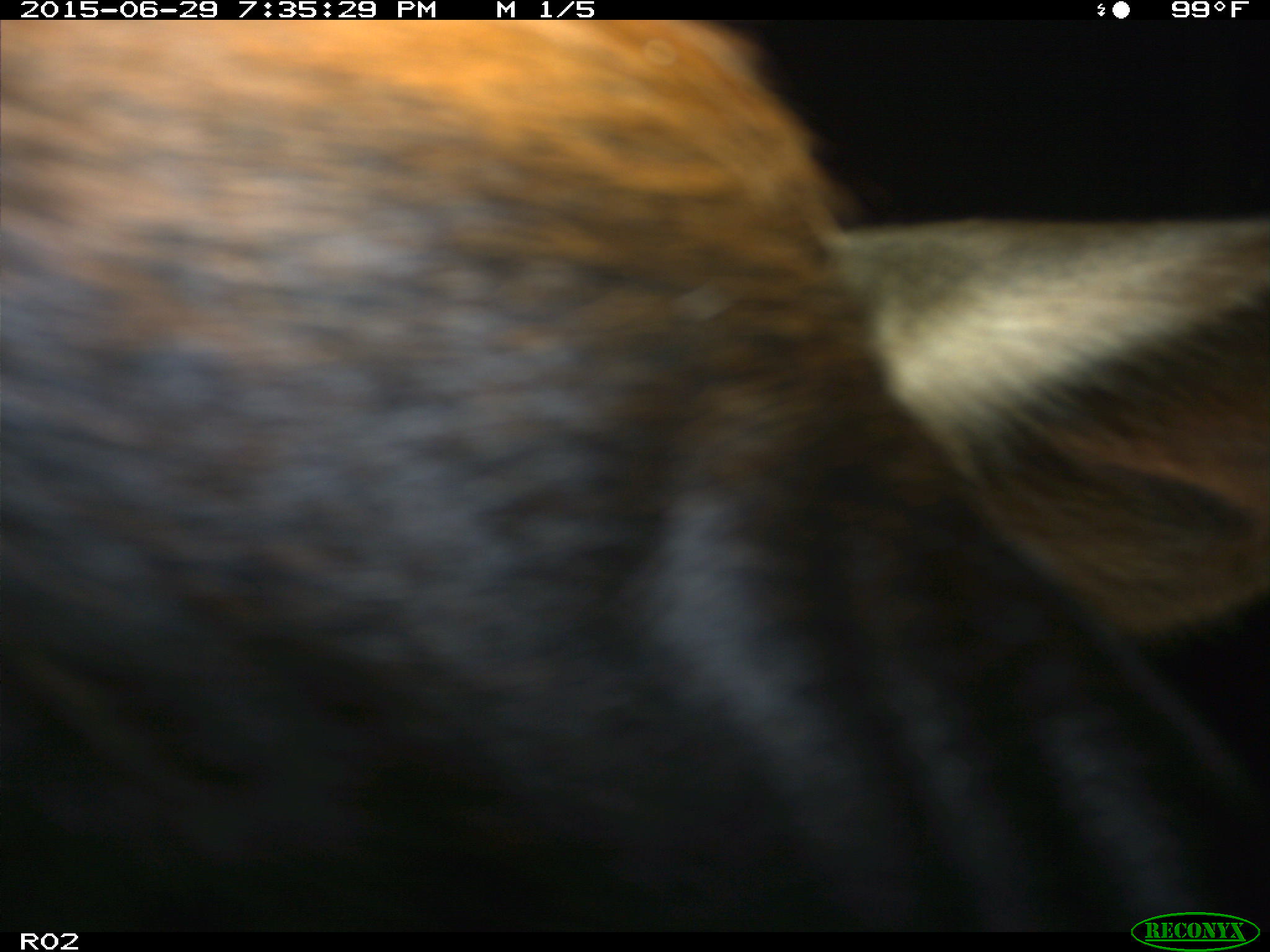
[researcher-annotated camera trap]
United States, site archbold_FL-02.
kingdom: Animalia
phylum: Chordata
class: Mammalia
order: Artiodactyla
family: Bovidae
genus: Bos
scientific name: Bos taurus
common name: domestic cow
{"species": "Bos taurus (domestic cow)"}